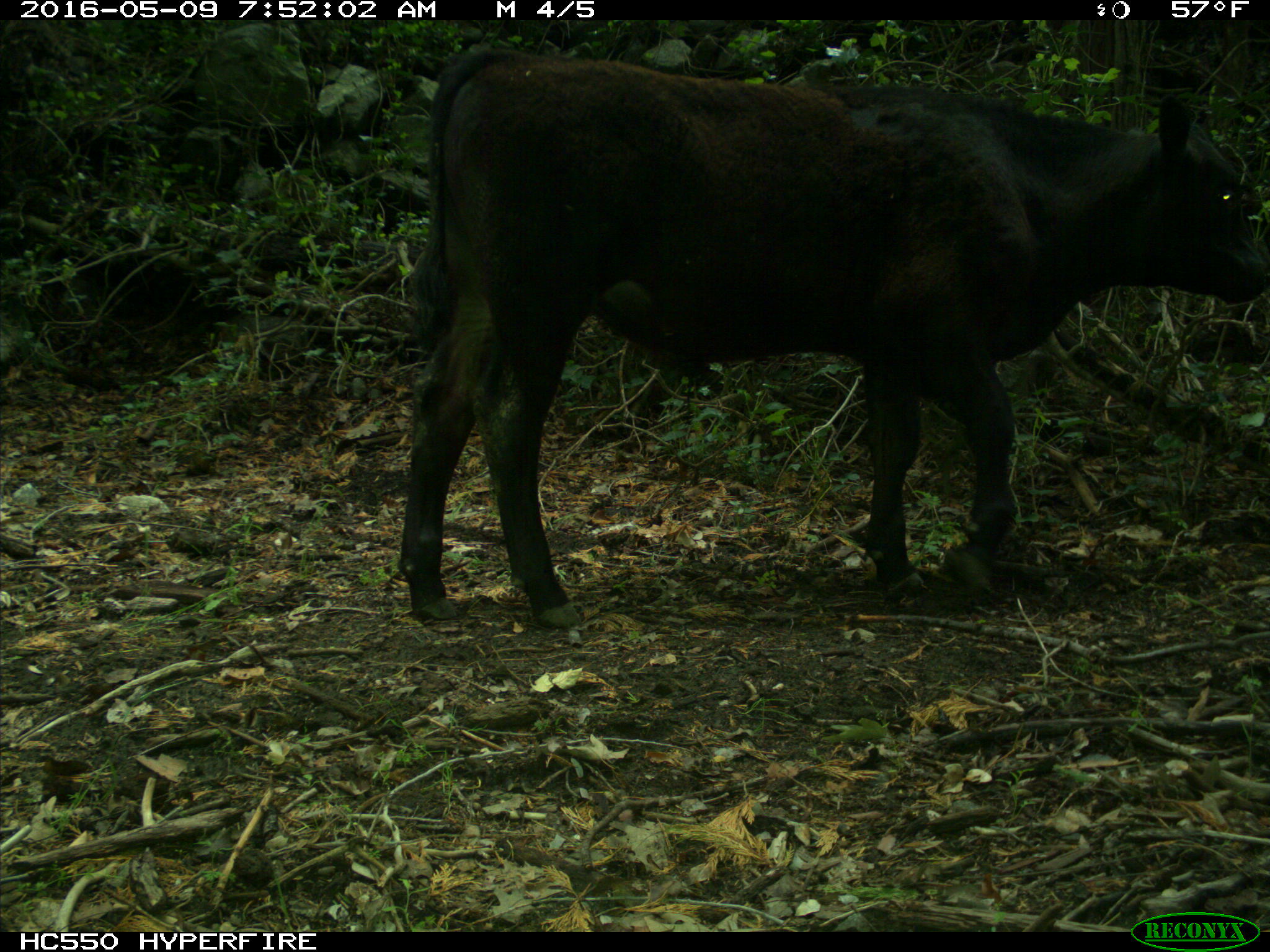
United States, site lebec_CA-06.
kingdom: Animalia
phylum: Chordata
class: Mammalia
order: Artiodactyla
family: Bovidae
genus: Bos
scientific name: Bos taurus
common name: domestic cow